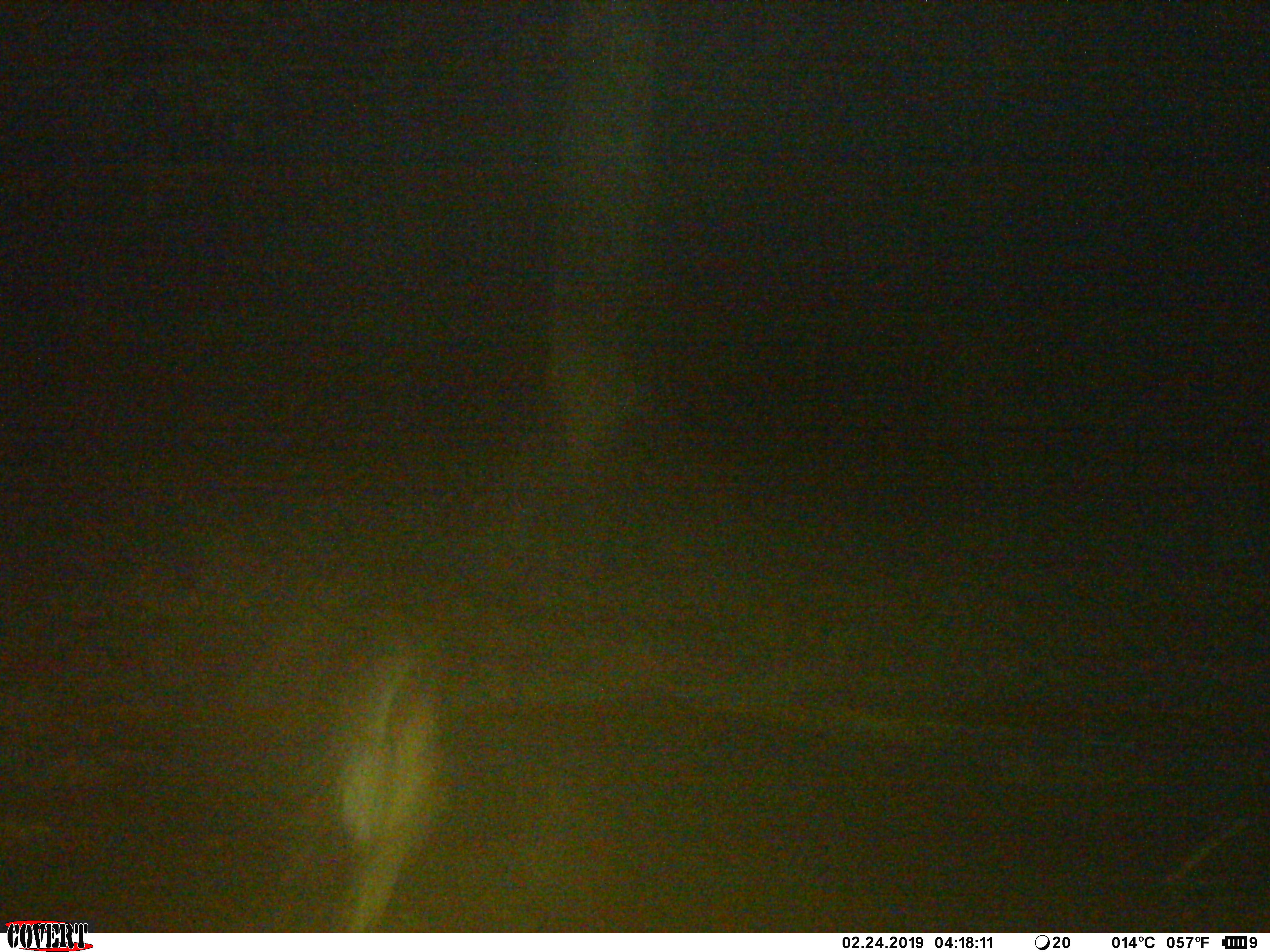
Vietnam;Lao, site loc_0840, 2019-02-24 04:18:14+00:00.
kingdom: Animalia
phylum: Chordata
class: Aves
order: Strigiformes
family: Strigidae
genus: Strix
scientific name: Strix leptogrammica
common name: brown wood owl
Brown wood owl (Strix leptogrammica). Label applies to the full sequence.